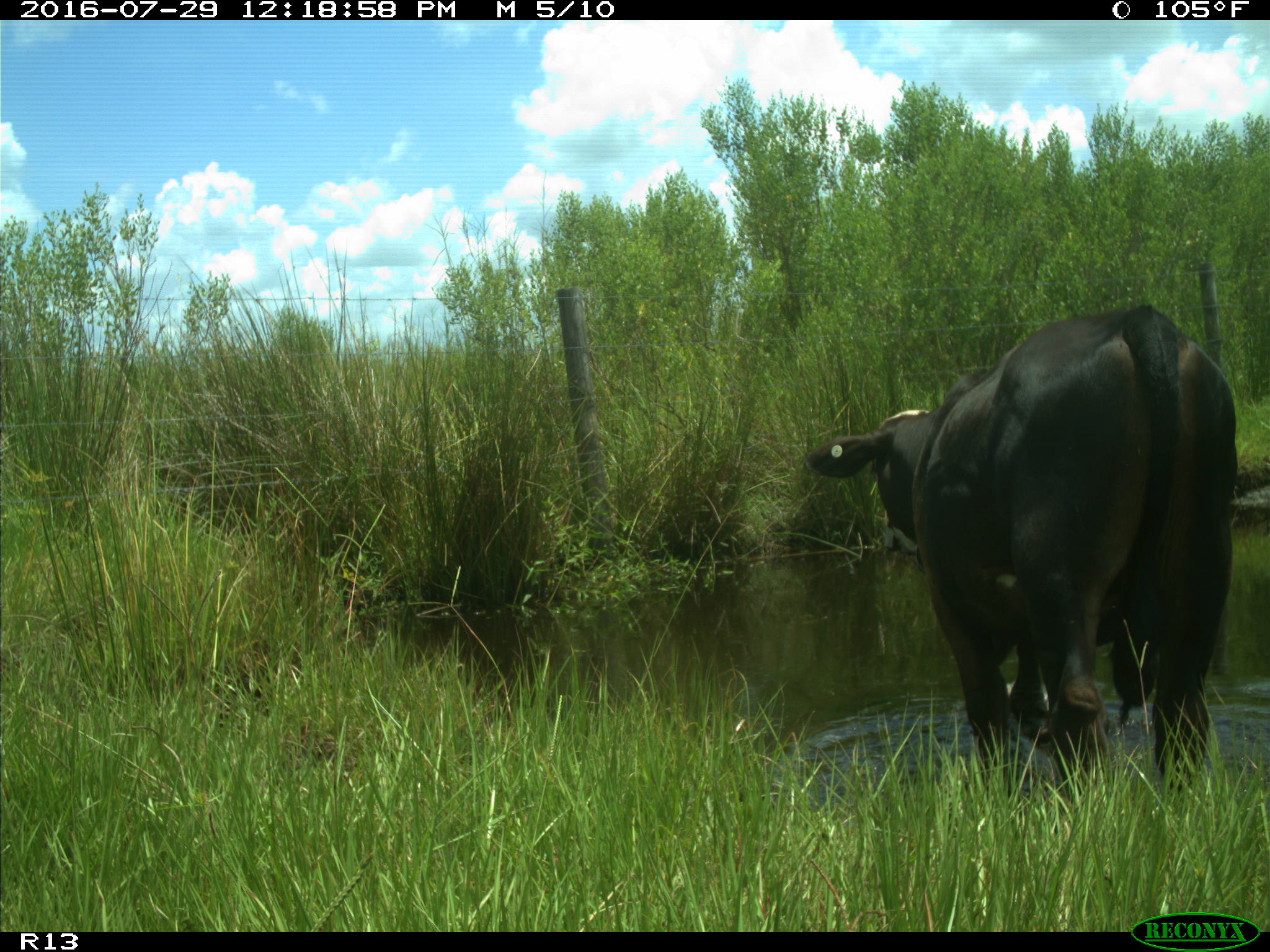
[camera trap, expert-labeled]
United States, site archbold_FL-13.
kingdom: Animalia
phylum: Chordata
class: Mammalia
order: Artiodactyla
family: Bovidae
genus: Bos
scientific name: Bos taurus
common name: domestic cow